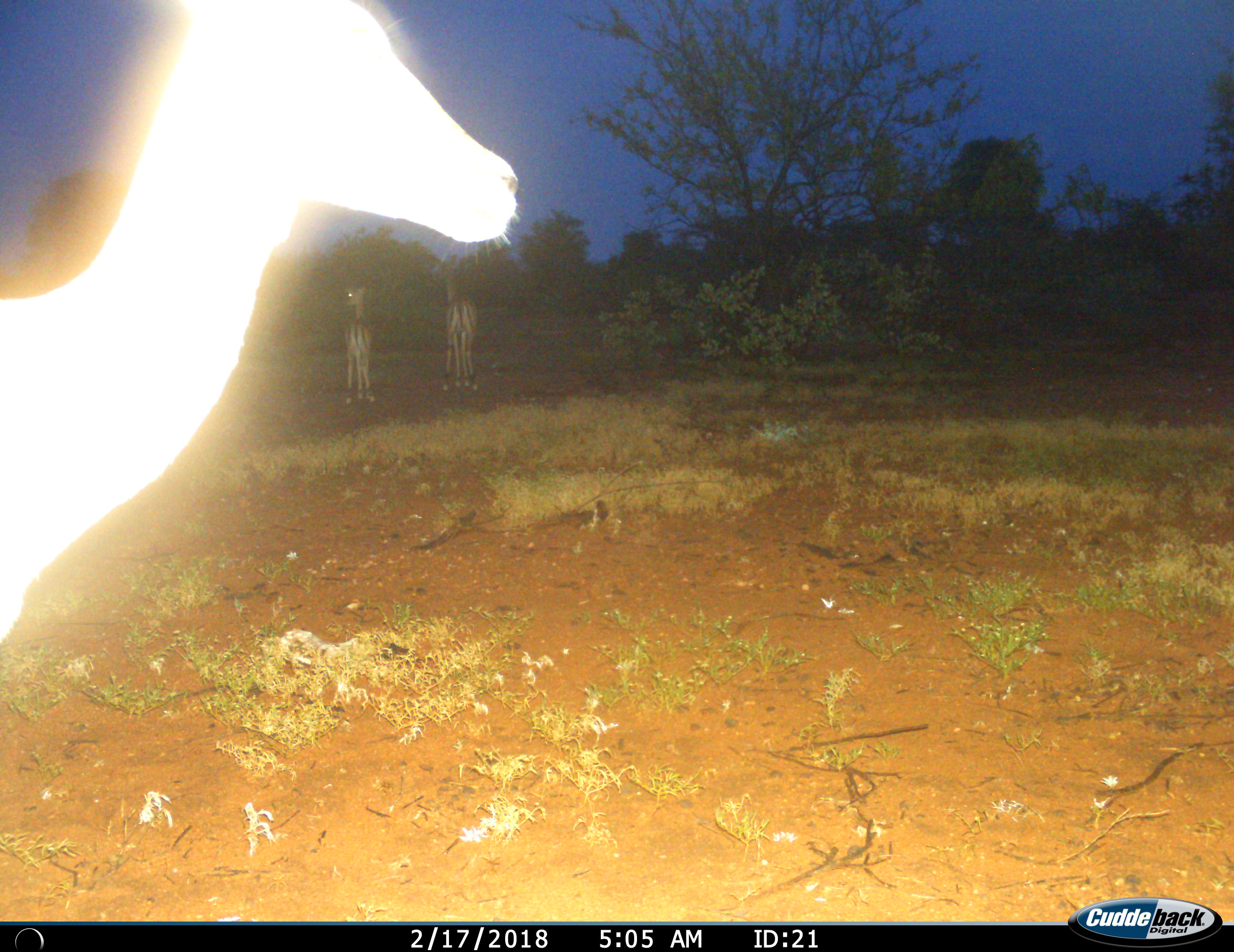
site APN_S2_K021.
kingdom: Animalia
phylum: Chordata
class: Mammalia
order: Artiodactyla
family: Bovidae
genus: Aepyceros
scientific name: Aepyceros melampus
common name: impala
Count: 3.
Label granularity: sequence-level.